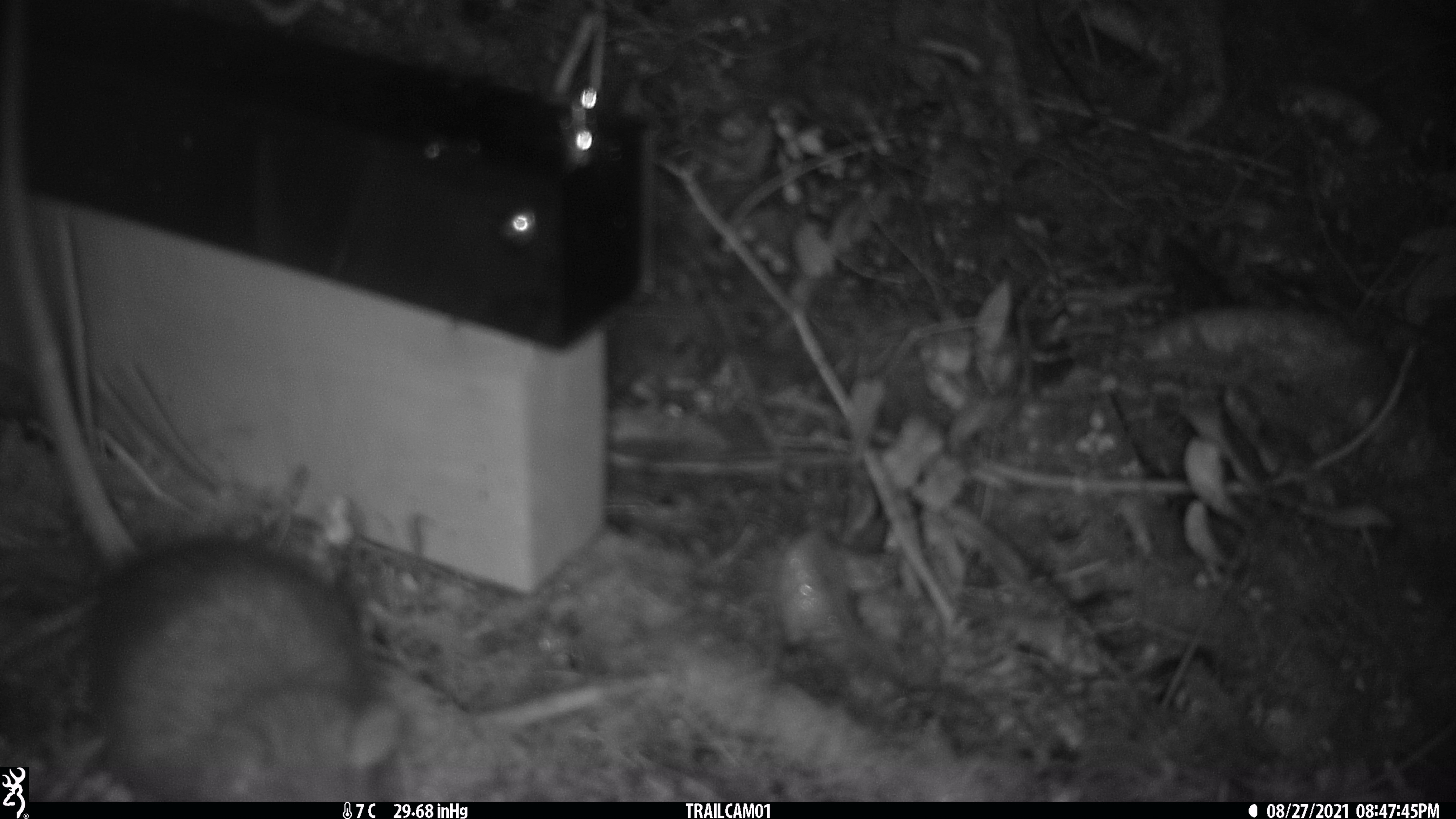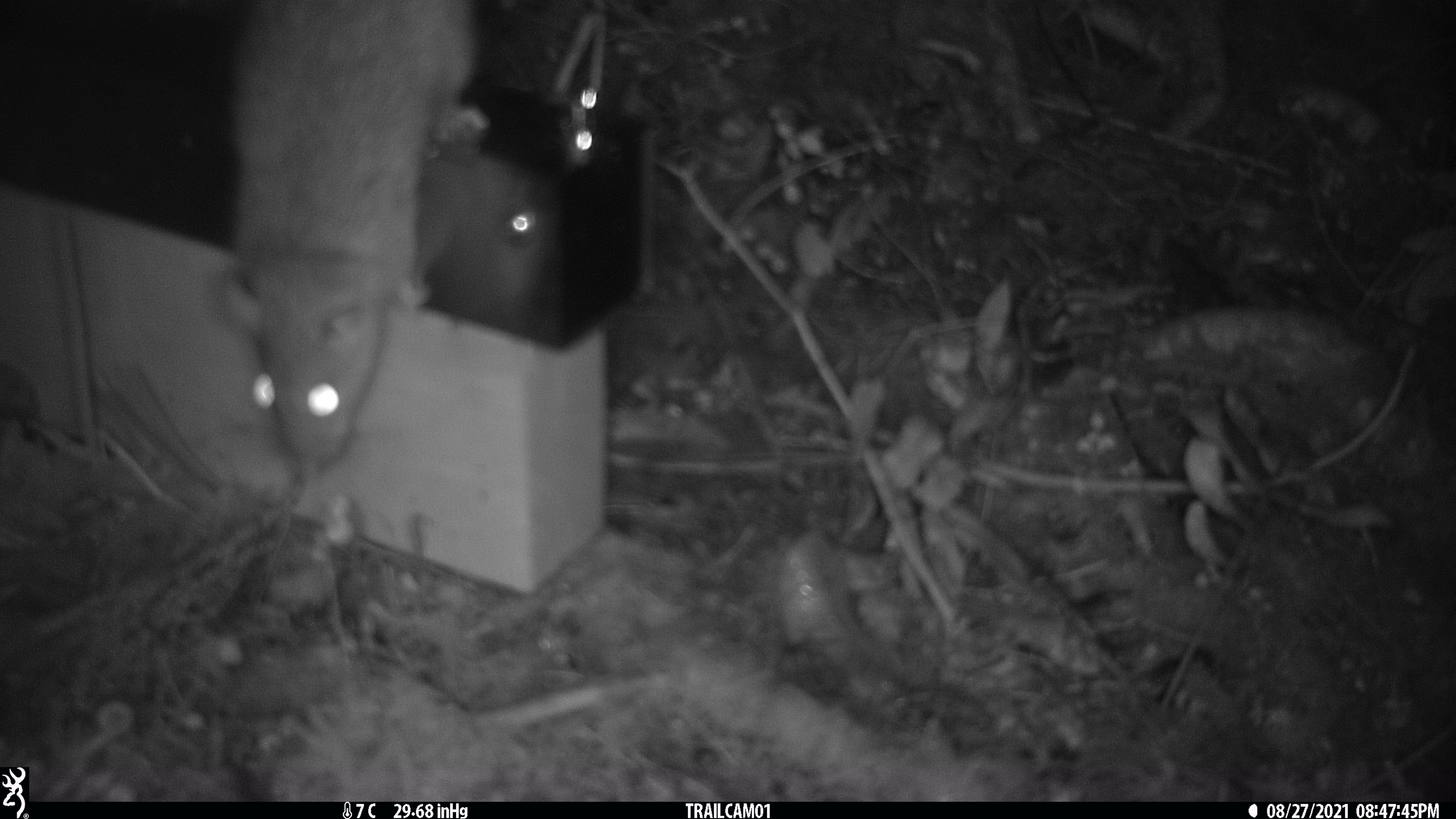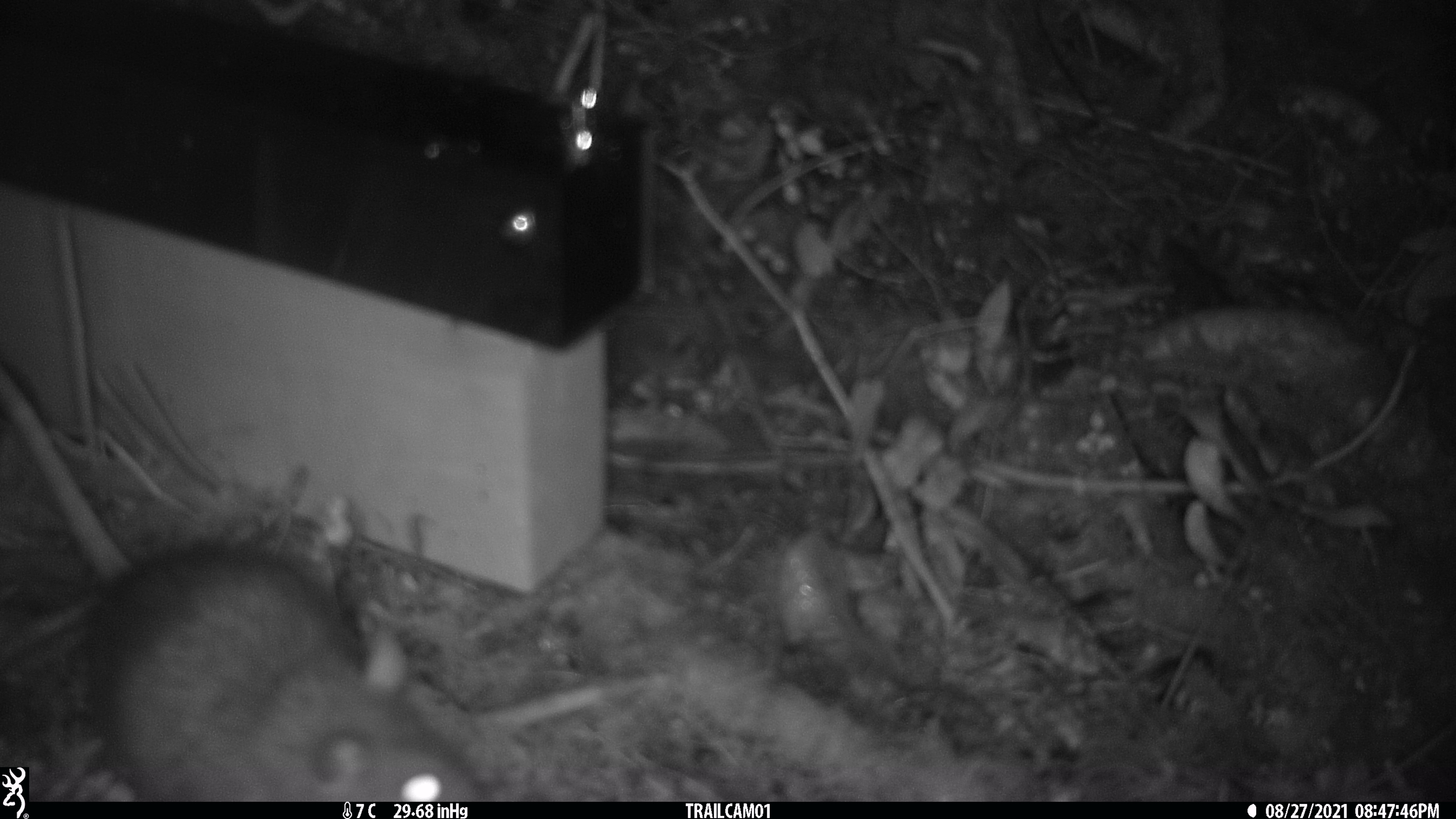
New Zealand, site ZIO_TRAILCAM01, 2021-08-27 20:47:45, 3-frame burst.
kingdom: Animalia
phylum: Chordata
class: Mammalia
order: Rodentia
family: Muridae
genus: Rattus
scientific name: Rattus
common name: rat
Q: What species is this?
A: Rat (Rattus).